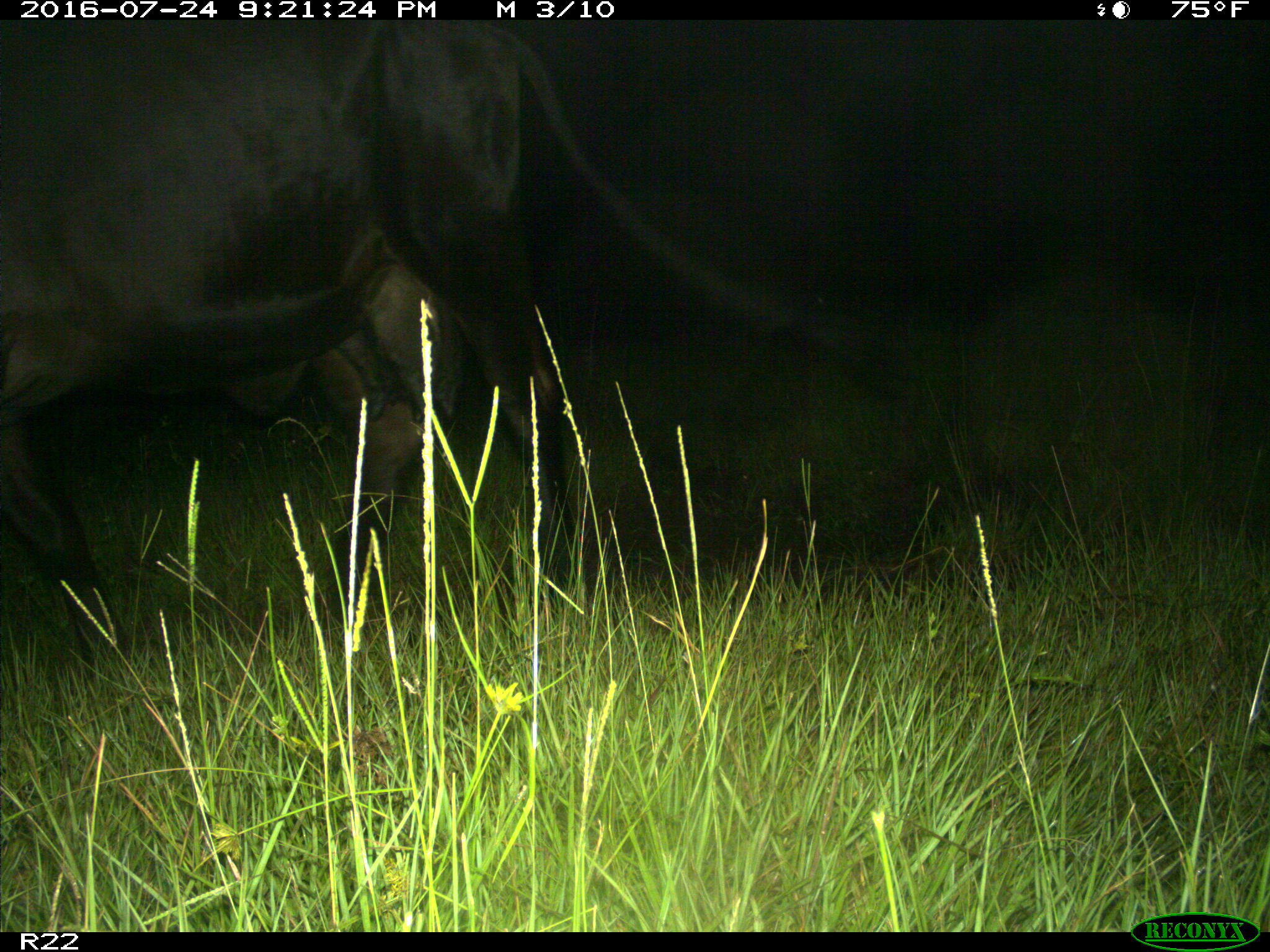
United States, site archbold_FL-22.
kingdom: Animalia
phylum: Chordata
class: Mammalia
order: Artiodactyla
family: Bovidae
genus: Bos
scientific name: Bos taurus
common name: domestic cow